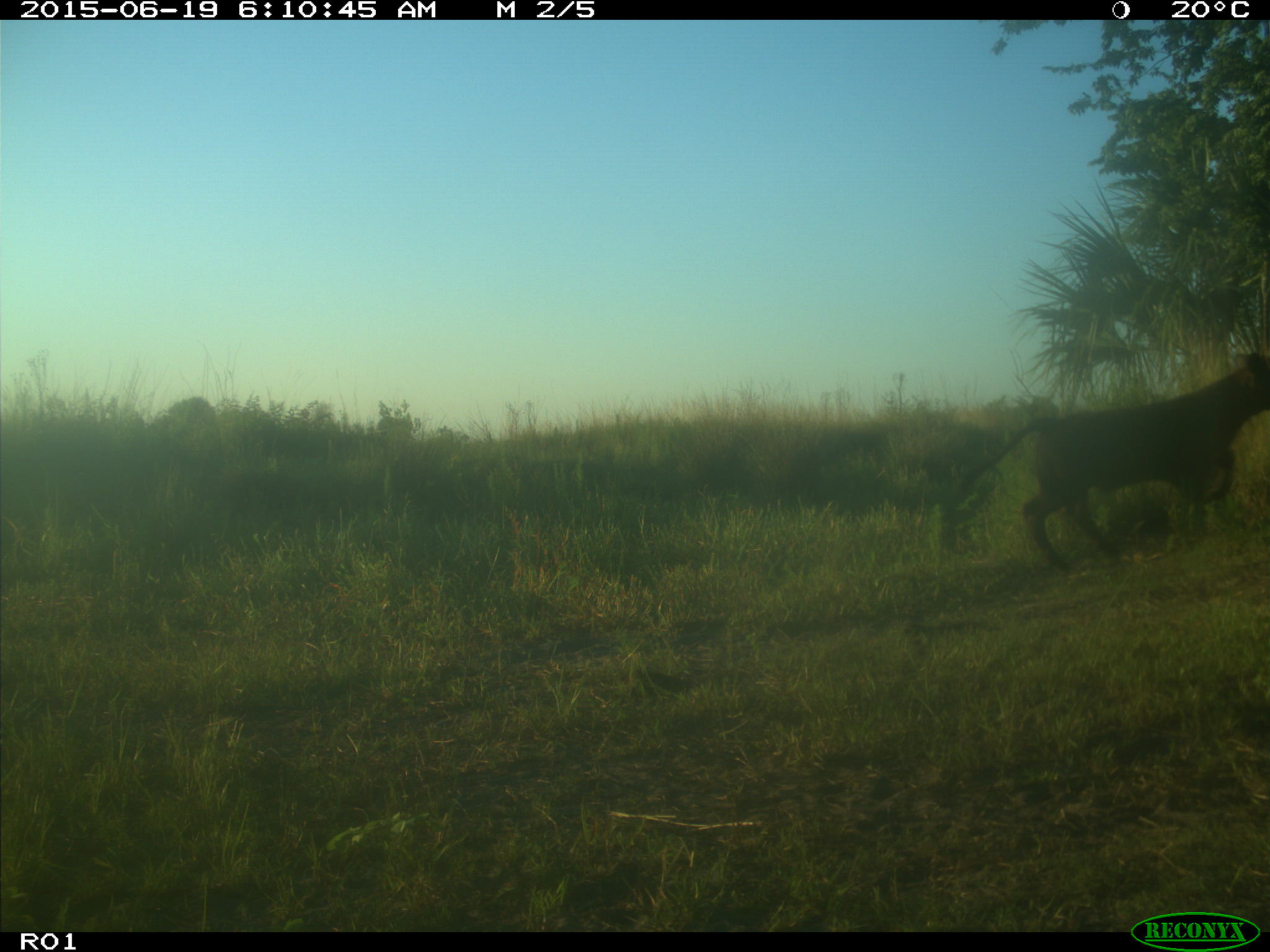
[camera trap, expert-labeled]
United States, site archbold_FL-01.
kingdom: Animalia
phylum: Chordata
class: Mammalia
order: Artiodactyla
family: Bovidae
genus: Bos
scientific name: Bos taurus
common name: domestic cow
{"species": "Bos taurus (domestic cow)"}